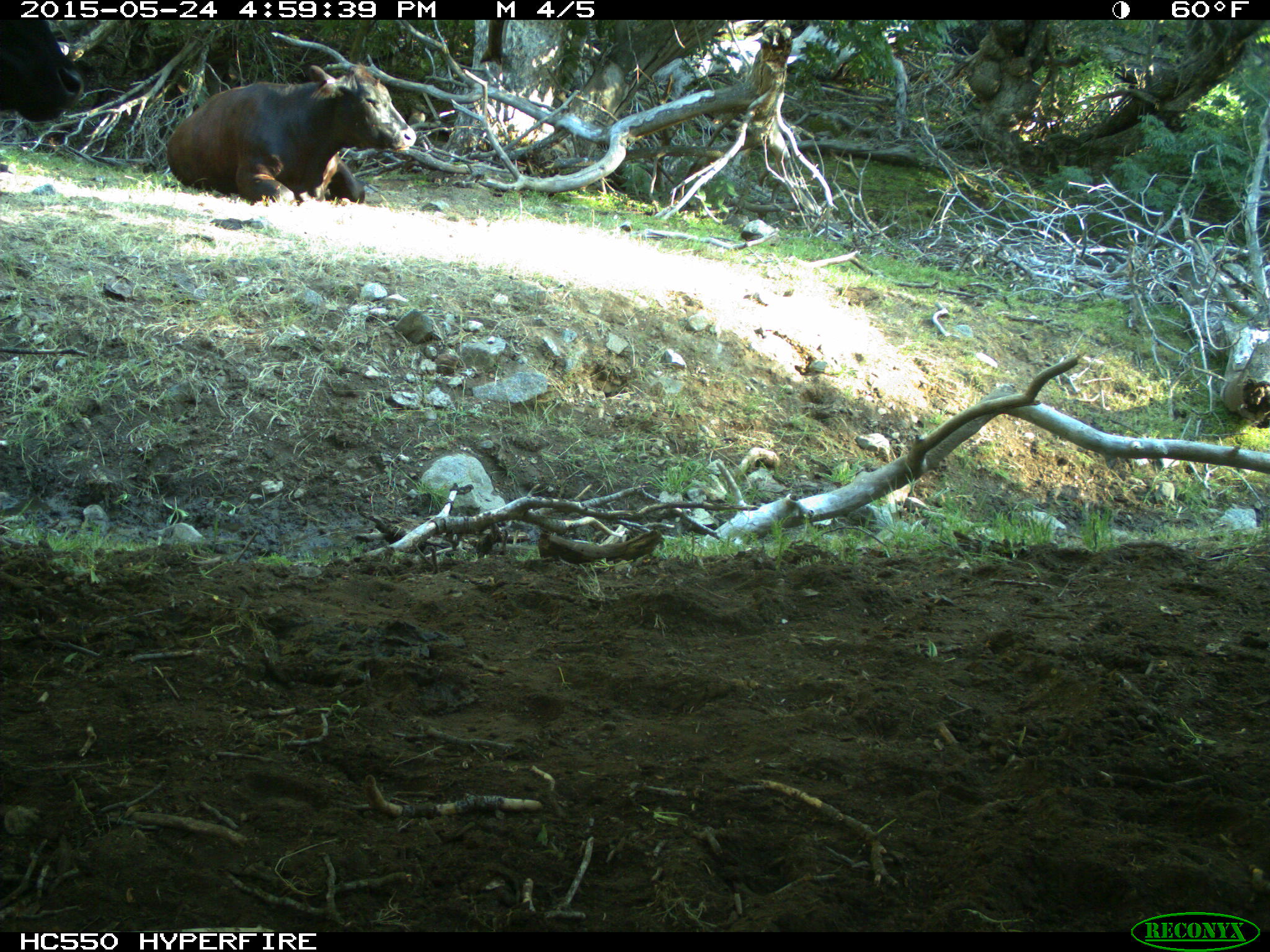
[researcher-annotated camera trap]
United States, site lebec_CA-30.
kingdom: Animalia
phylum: Chordata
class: Mammalia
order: Artiodactyla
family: Bovidae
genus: Bos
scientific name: Bos taurus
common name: domestic cow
Bos taurus (domestic cow).